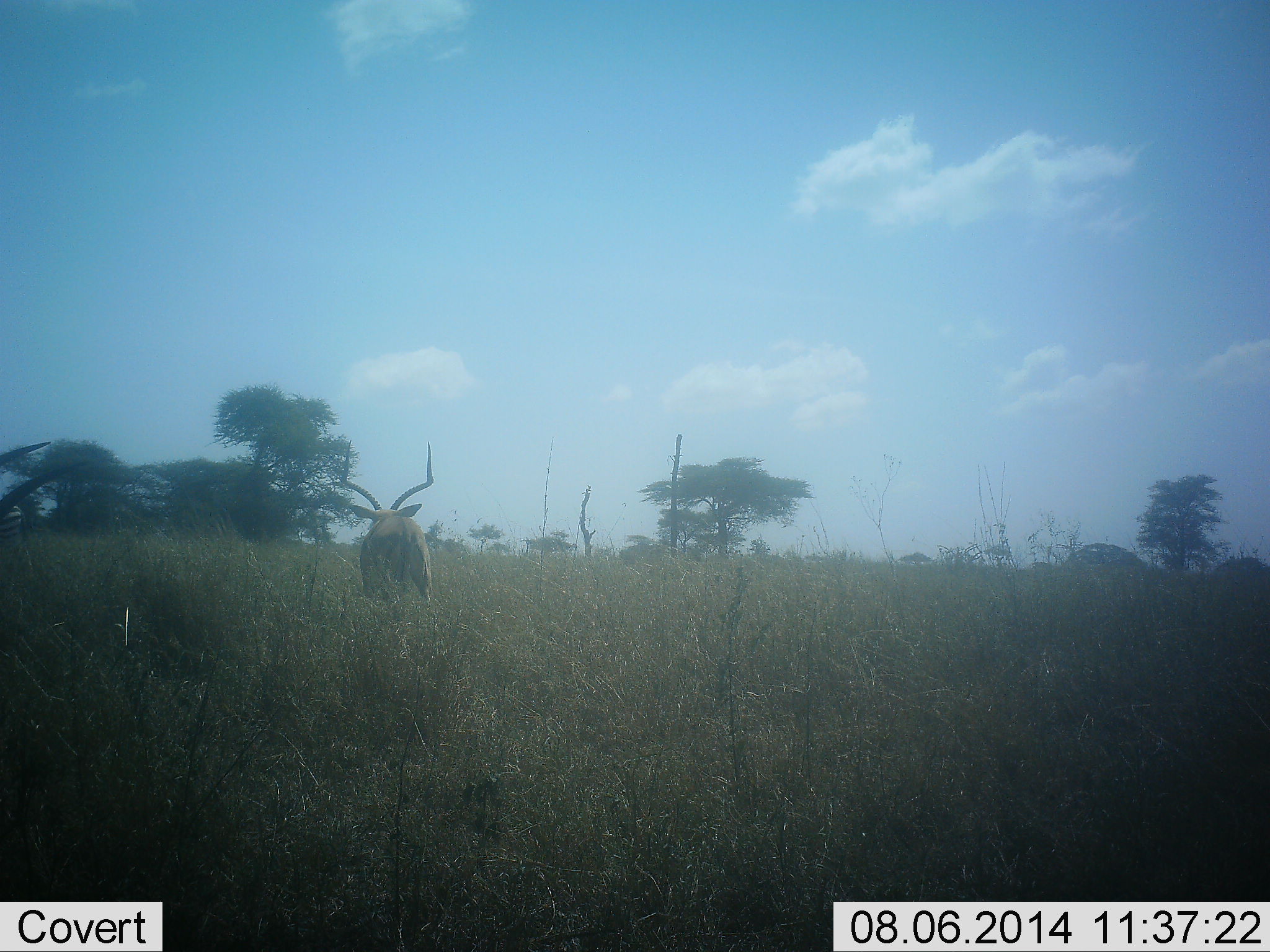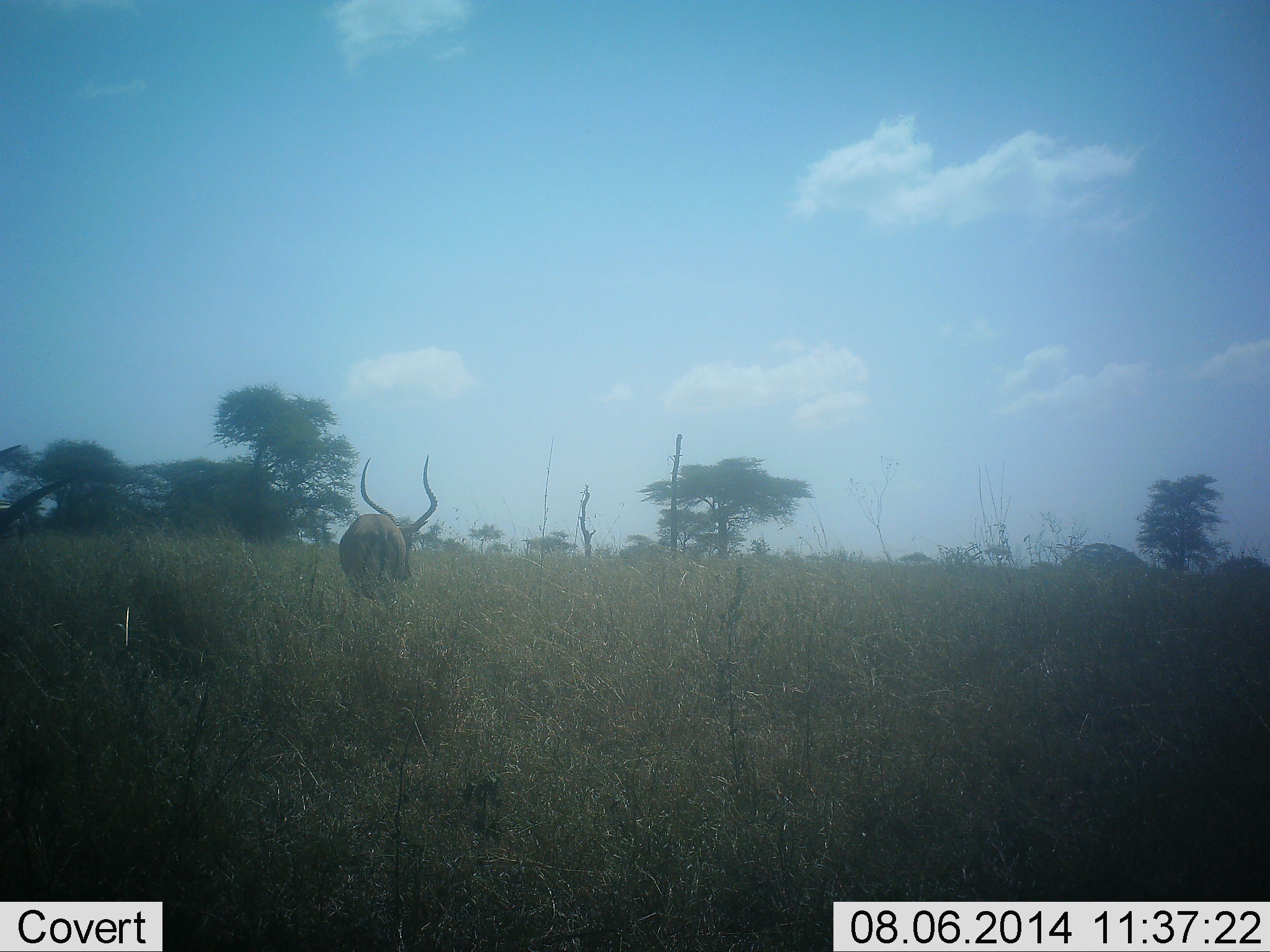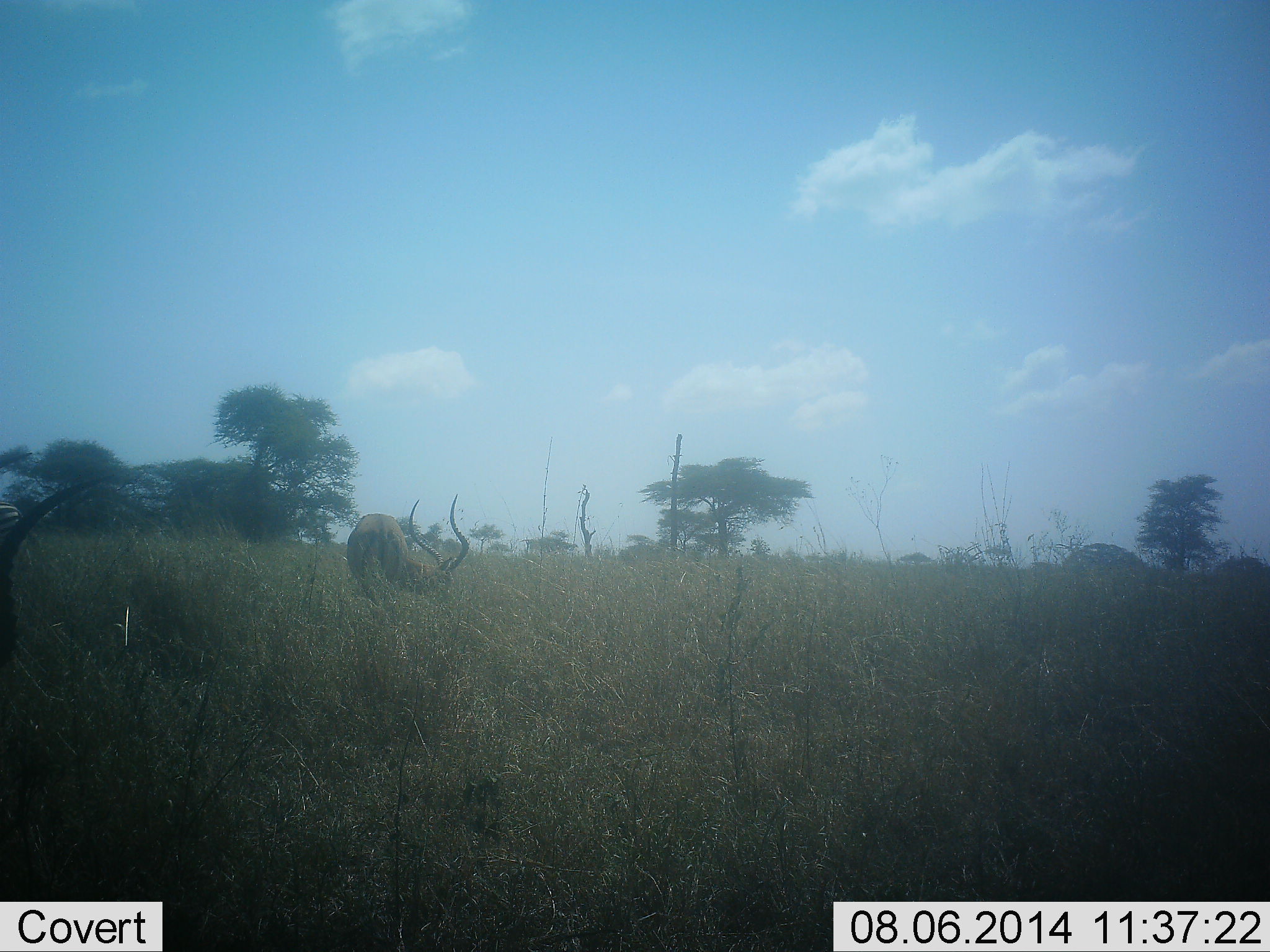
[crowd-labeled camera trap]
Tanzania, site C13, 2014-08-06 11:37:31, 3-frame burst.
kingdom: Animalia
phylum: Chordata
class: Mammalia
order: Artiodactyla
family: Bovidae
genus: Aepyceros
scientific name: Aepyceros melampus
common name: impala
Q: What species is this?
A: Impala (Aepyceros melampus).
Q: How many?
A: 2.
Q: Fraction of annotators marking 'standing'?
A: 36%.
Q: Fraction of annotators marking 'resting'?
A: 0%.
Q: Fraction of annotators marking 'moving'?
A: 55%.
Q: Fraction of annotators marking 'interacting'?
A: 0%.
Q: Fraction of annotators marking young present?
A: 0%.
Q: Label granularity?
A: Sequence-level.